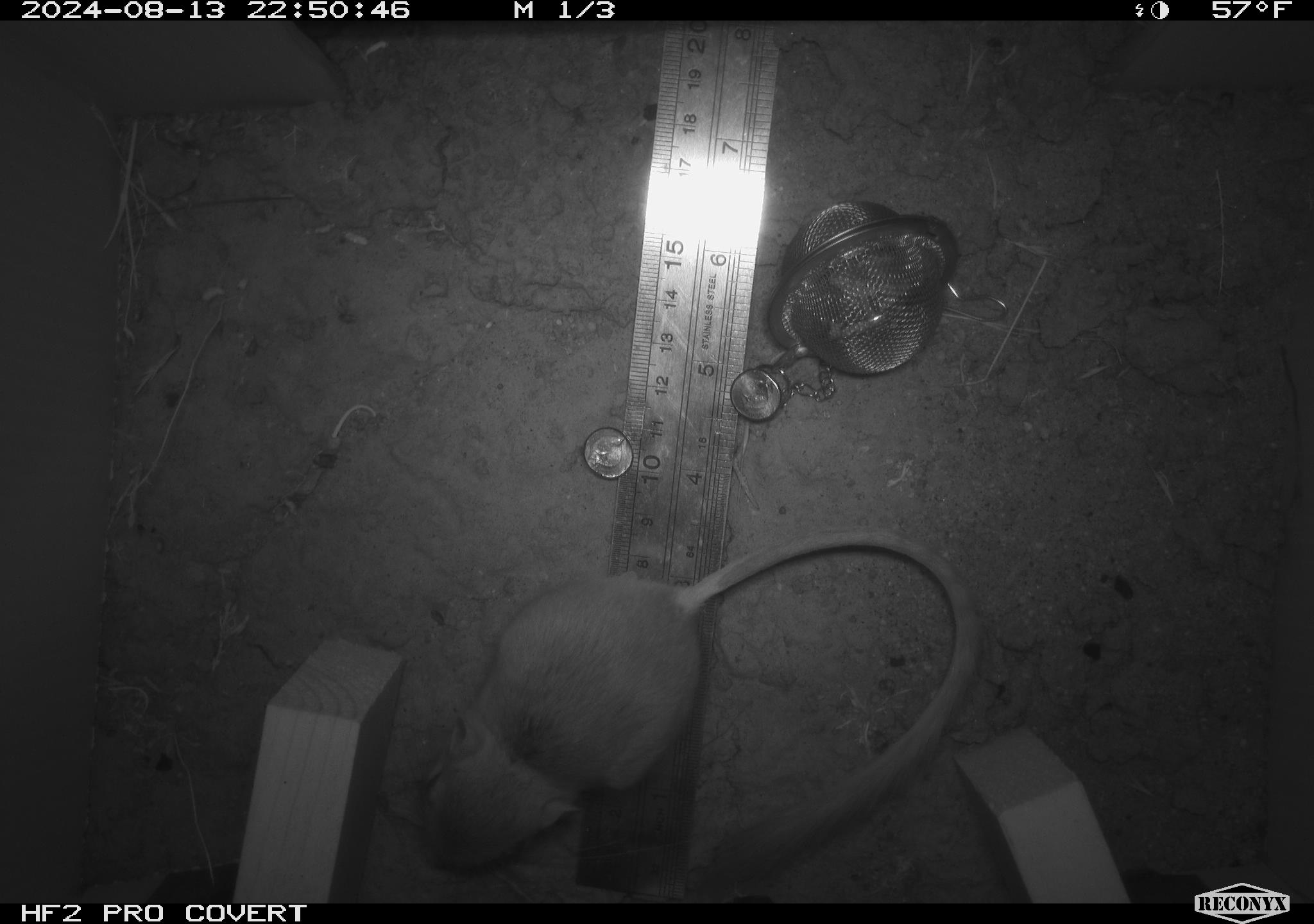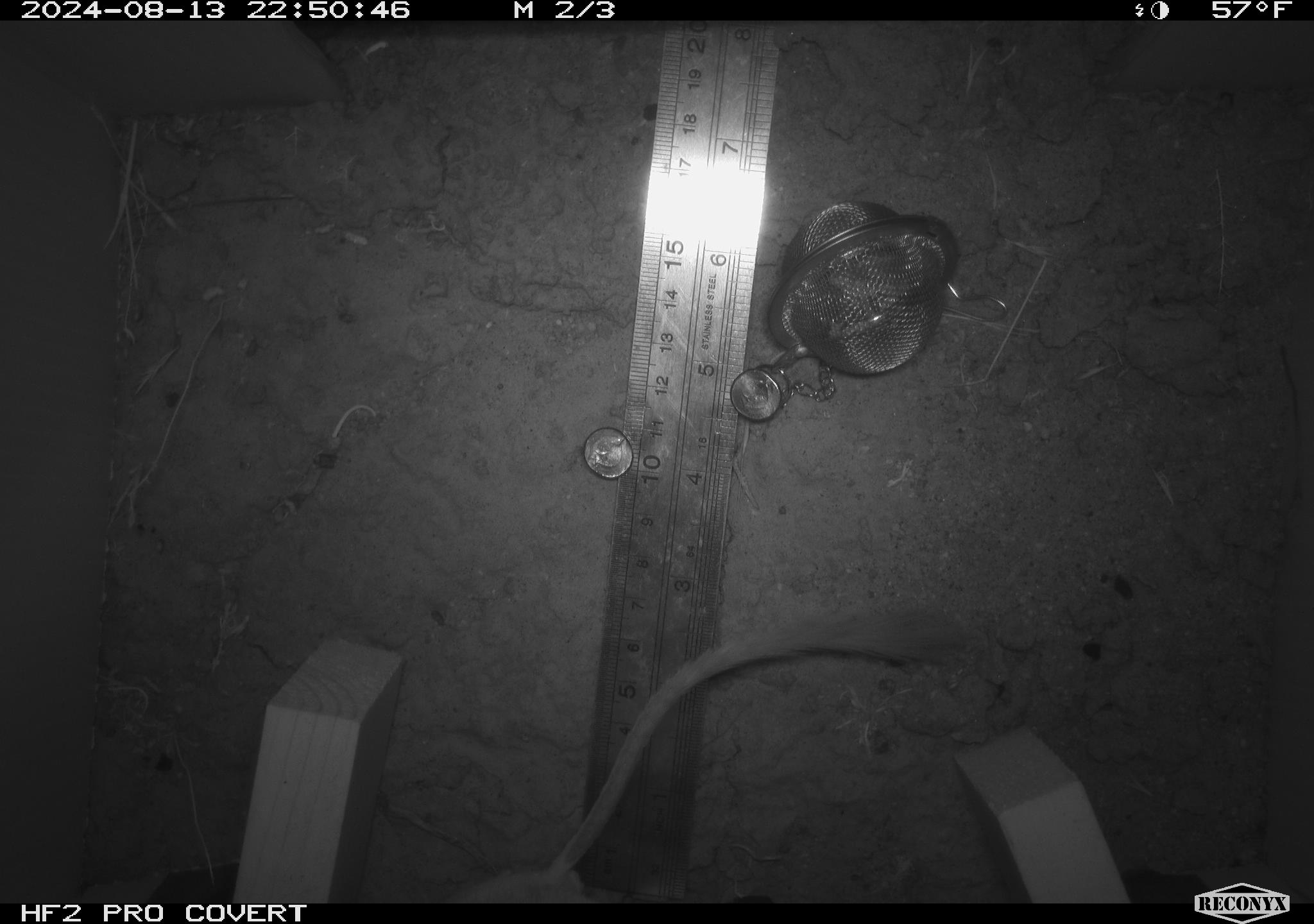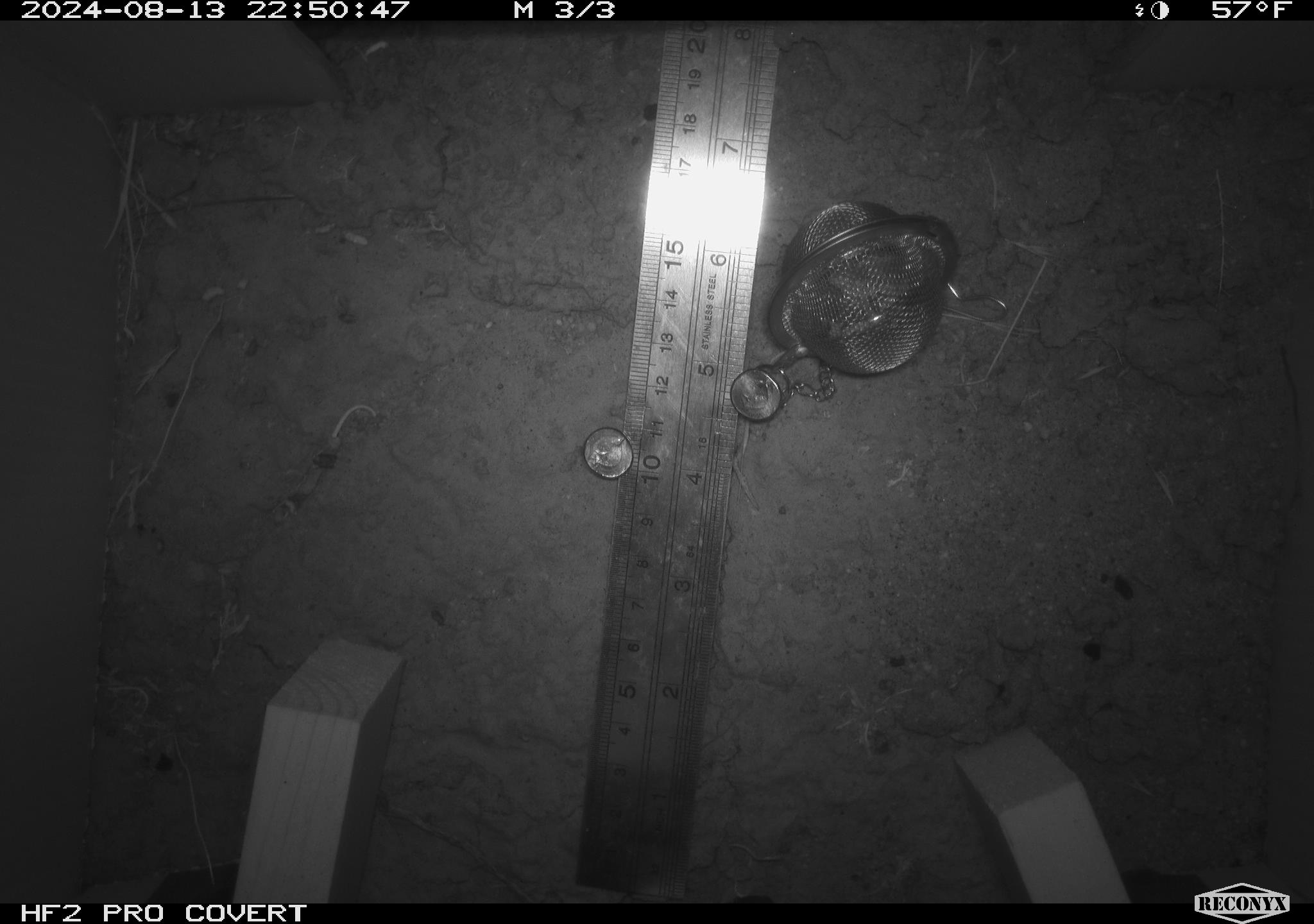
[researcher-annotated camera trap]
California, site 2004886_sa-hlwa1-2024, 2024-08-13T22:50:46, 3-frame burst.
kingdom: Animalia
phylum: Chordata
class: Mammalia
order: Rodentia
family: Heteromyidae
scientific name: Heteromyidae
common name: kangaroo rats and pocket mice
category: heteromyidae family